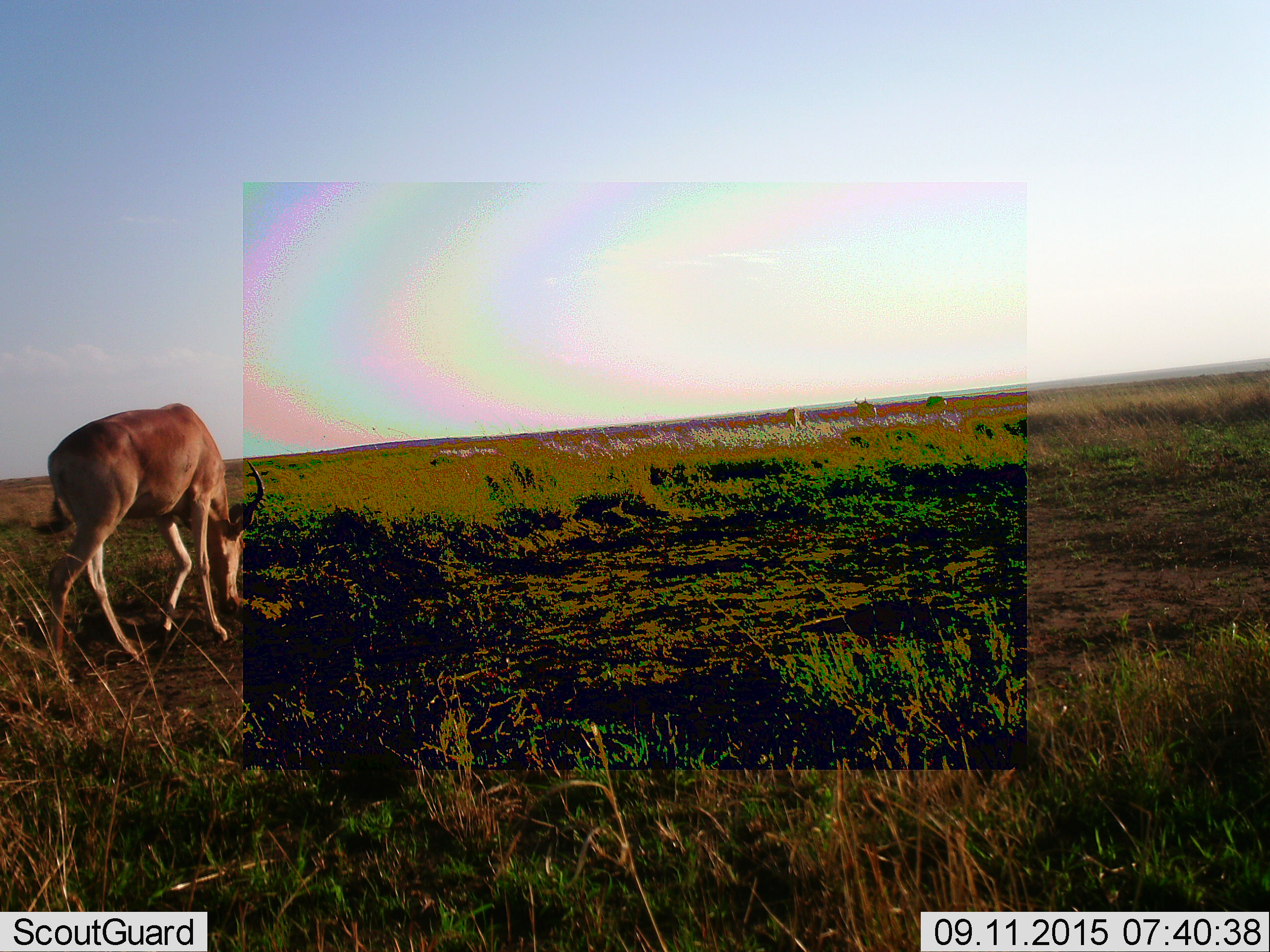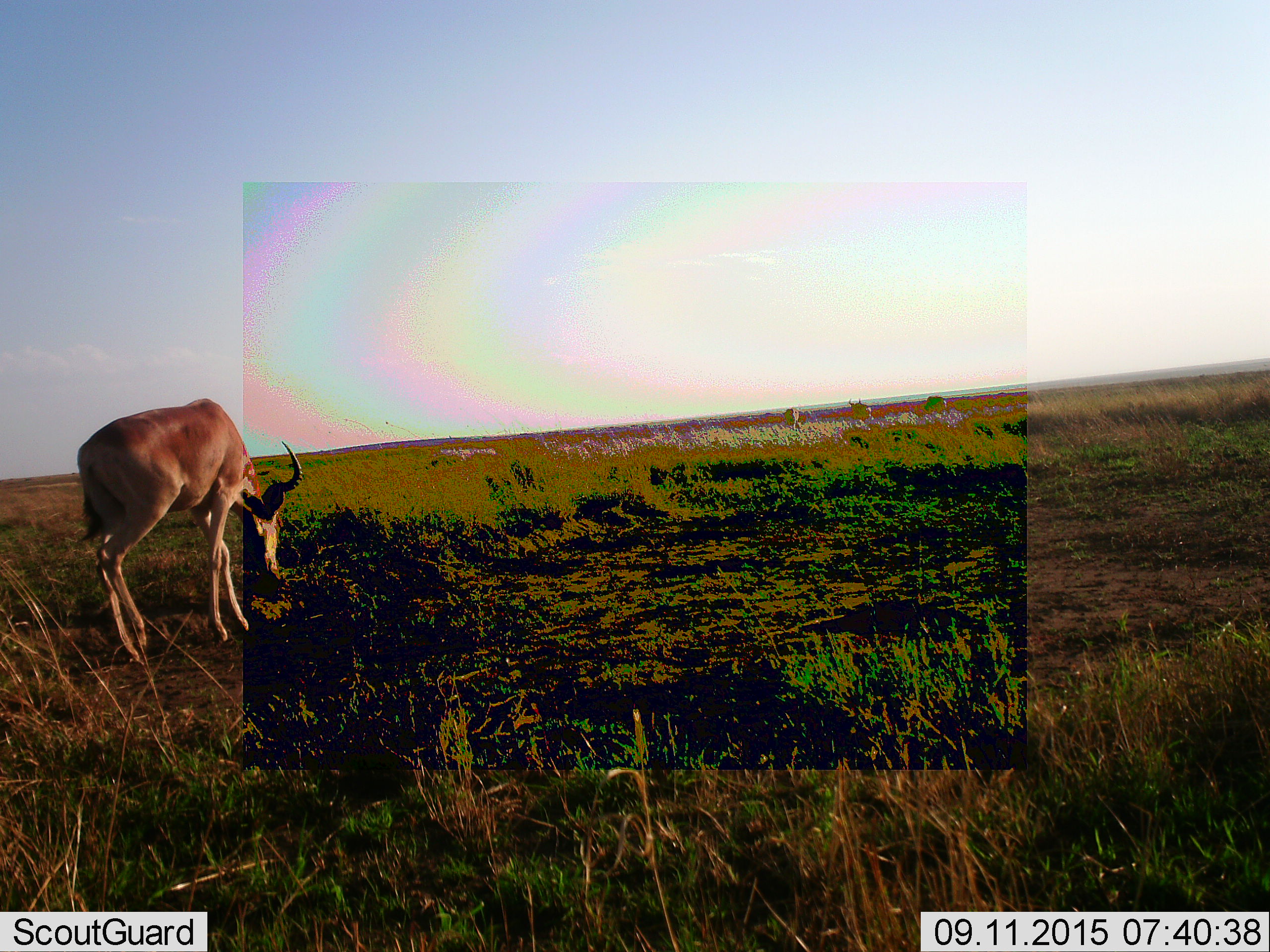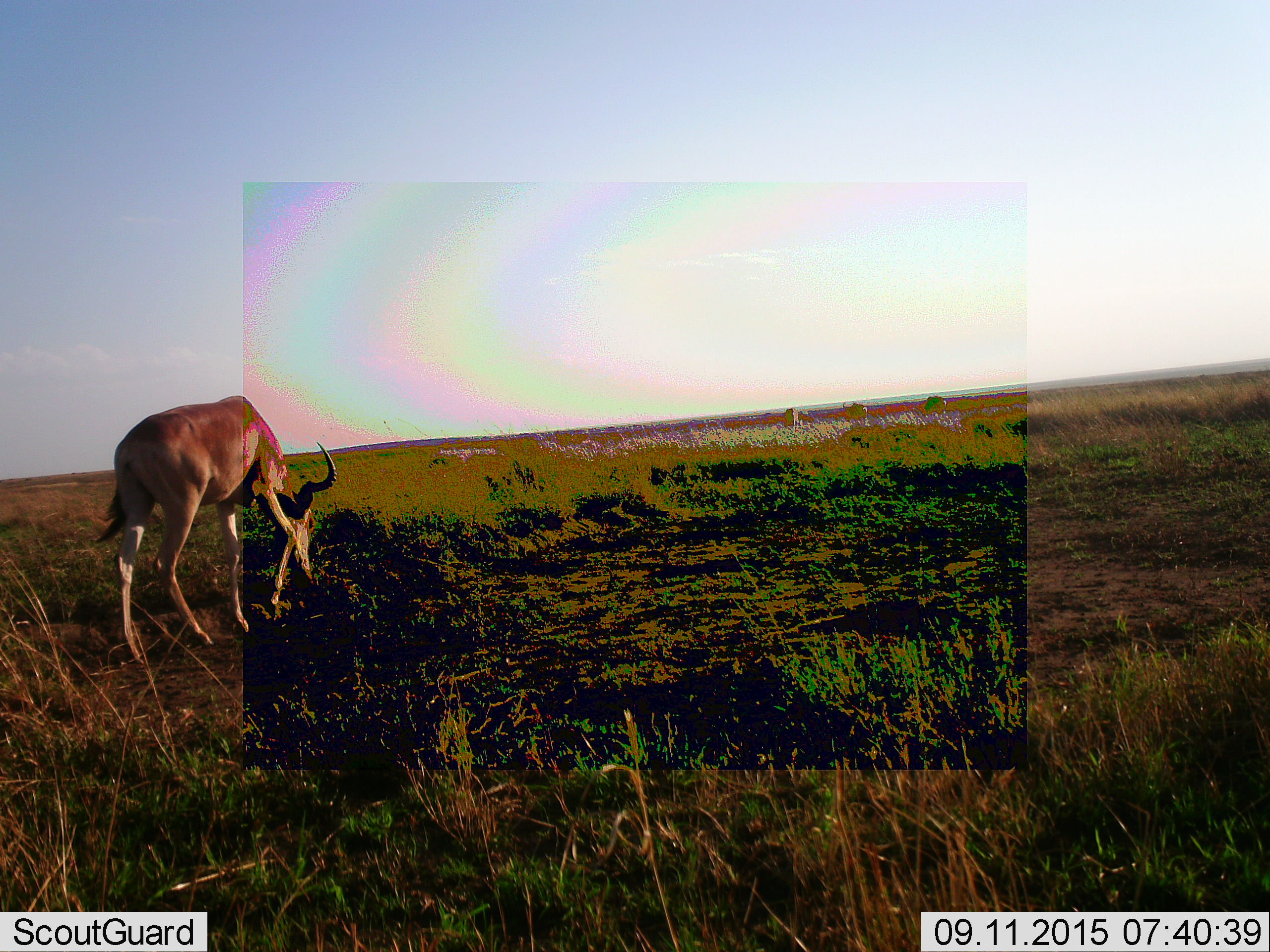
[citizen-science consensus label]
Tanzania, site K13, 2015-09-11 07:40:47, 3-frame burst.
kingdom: Animalia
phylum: Chordata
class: Mammalia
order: Artiodactyla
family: Bovidae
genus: Alcelaphus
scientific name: Alcelaphus buselaphus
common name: hartebeest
Hartebeest (Alcelaphus buselaphus), count 1. Behavior (volunteer vote fractions): standing 0%, resting 0%, moving 50%, interacting 0%. Young present (vote fraction): 0%. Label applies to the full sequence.